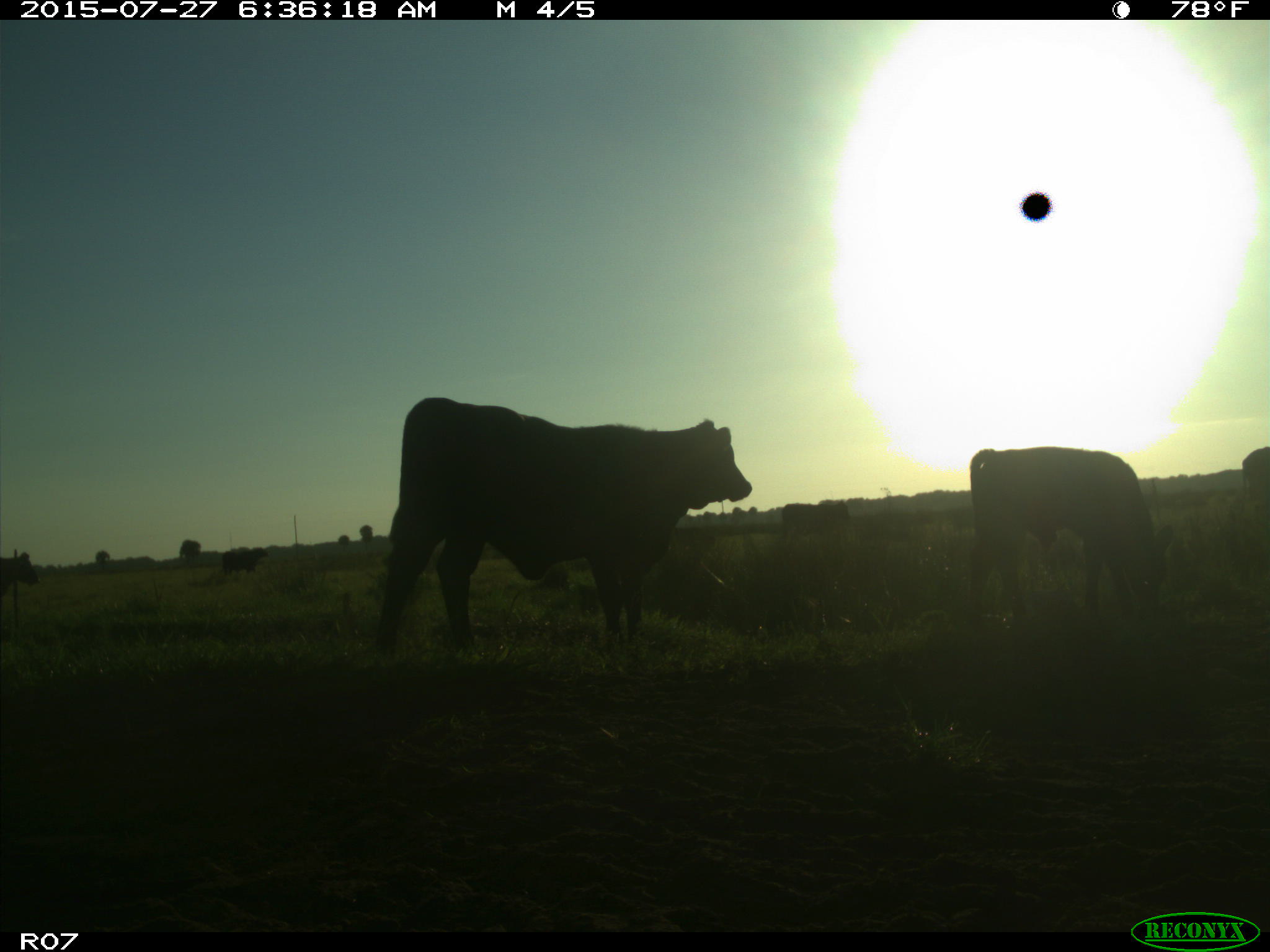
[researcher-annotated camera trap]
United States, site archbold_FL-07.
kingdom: Animalia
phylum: Chordata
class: Mammalia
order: Artiodactyla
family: Bovidae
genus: Bos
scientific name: Bos taurus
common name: domestic cow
Bos taurus (domestic cow).